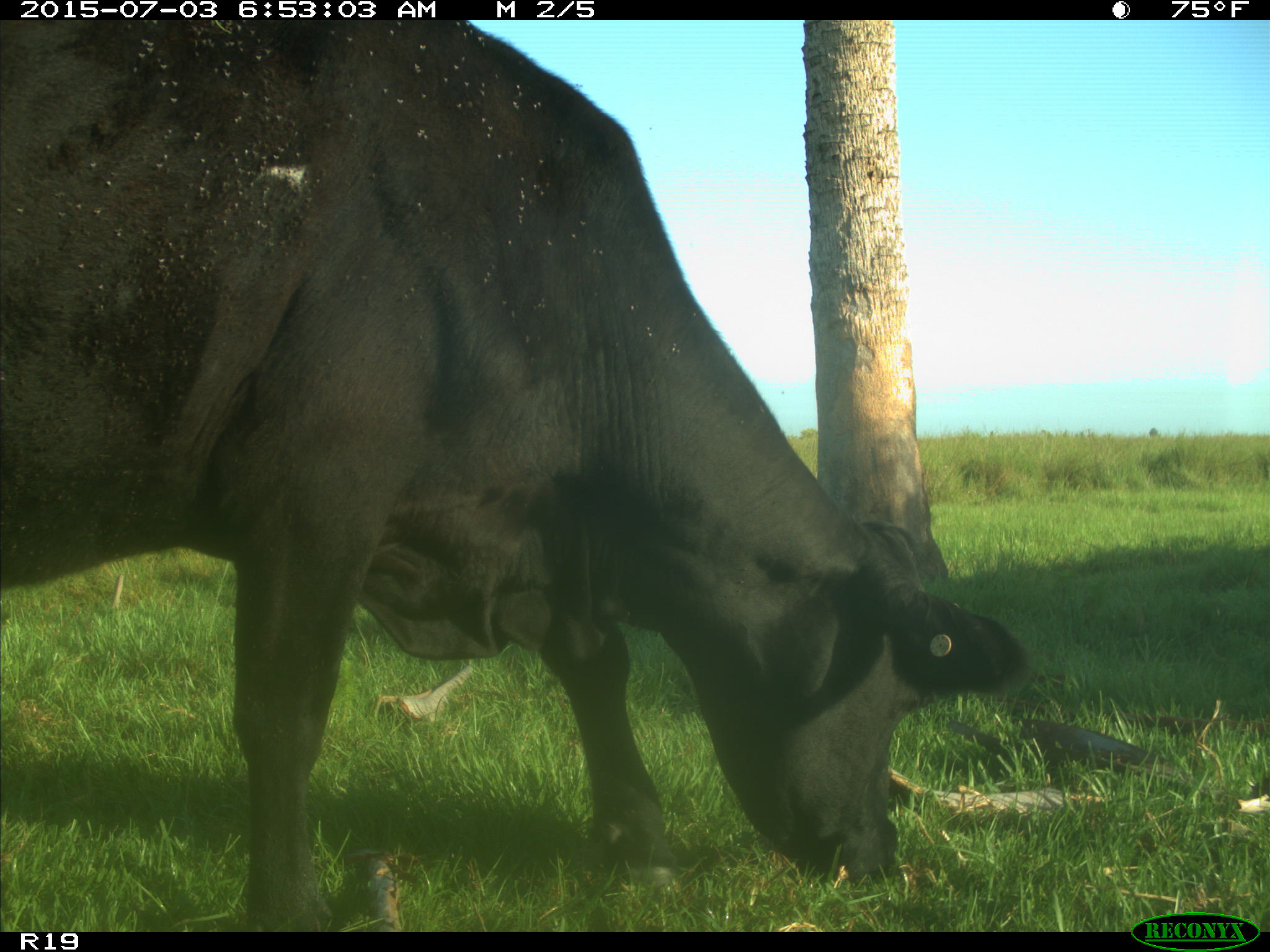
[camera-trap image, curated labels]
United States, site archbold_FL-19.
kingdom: Animalia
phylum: Chordata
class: Mammalia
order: Artiodactyla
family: Bovidae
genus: Bos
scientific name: Bos taurus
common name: domestic cow